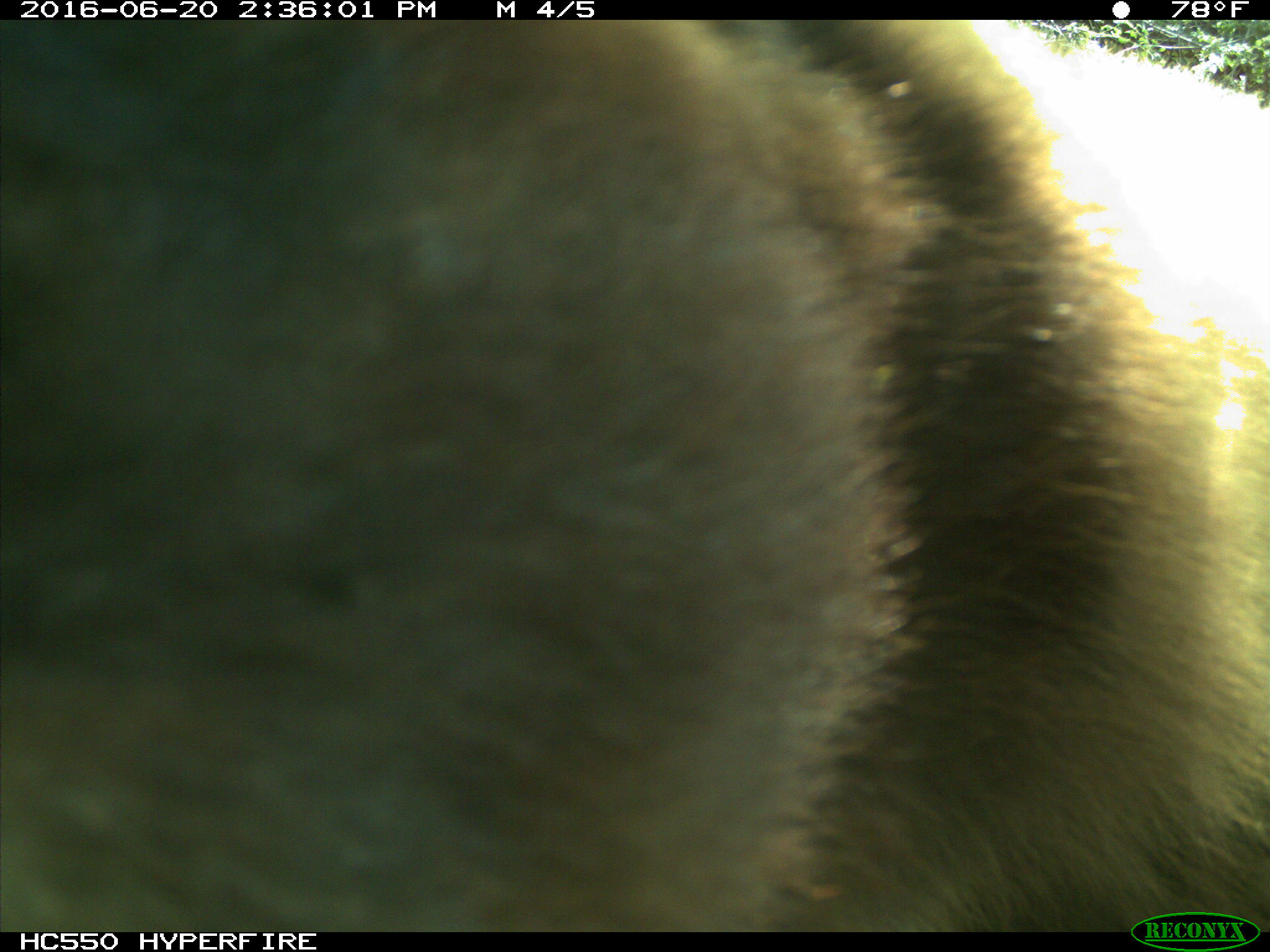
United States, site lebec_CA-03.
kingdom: Animalia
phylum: Chordata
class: Mammalia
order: Carnivora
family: Ursidae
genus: Ursus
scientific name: Ursus americanus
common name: american black bear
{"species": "Ursus americanus (american black bear)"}